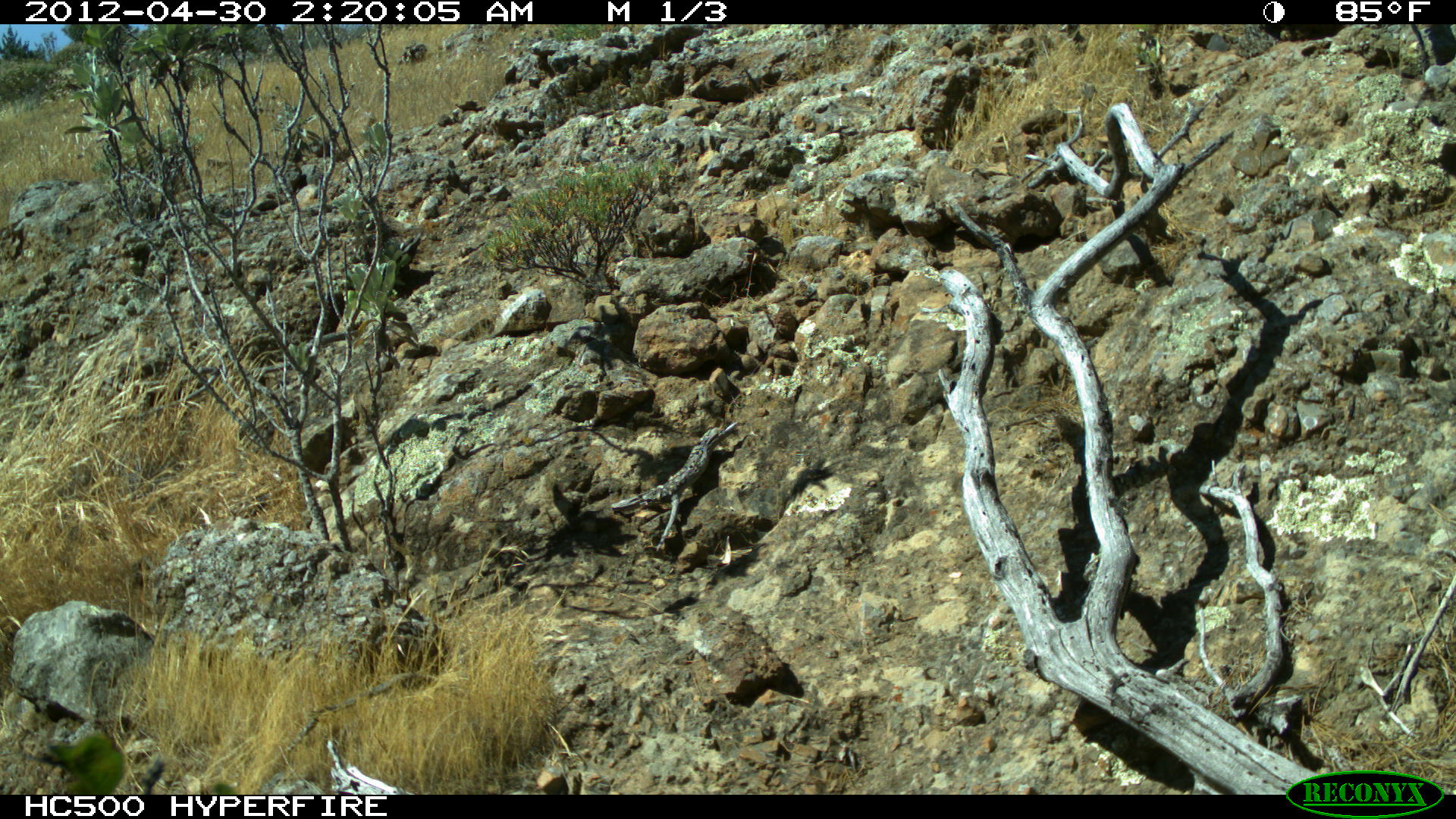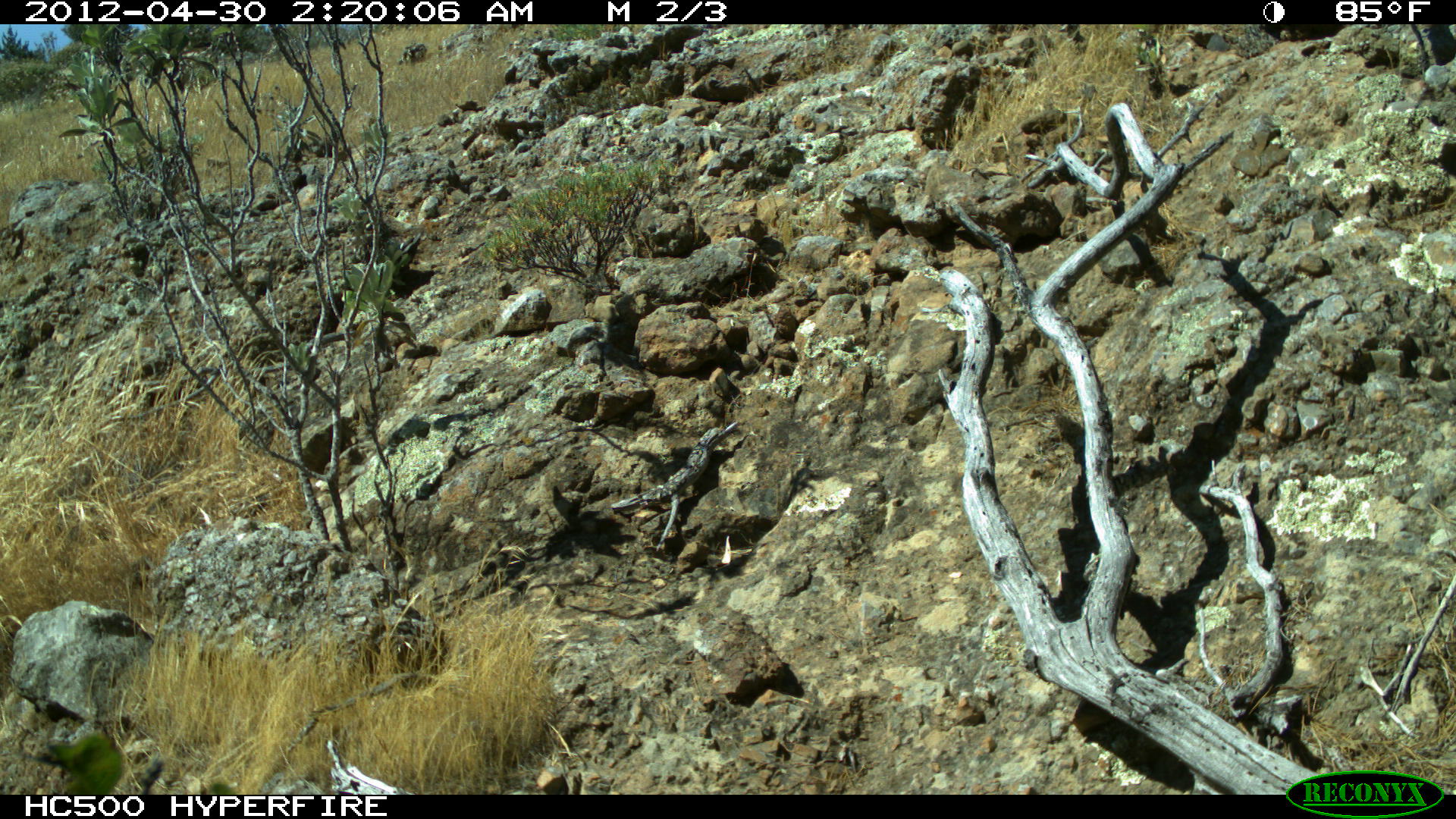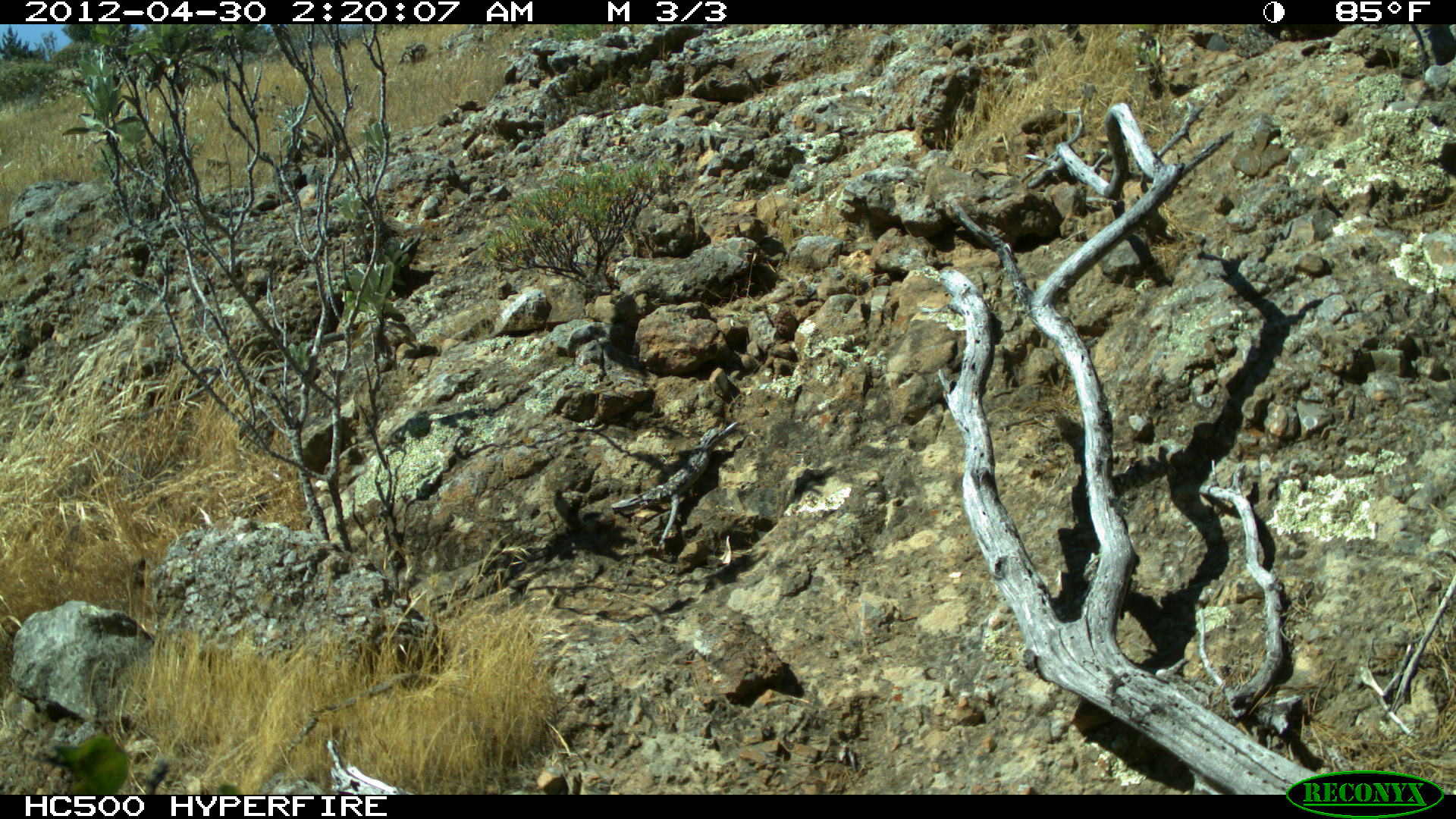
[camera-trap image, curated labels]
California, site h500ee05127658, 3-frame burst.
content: no animal present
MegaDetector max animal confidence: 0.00